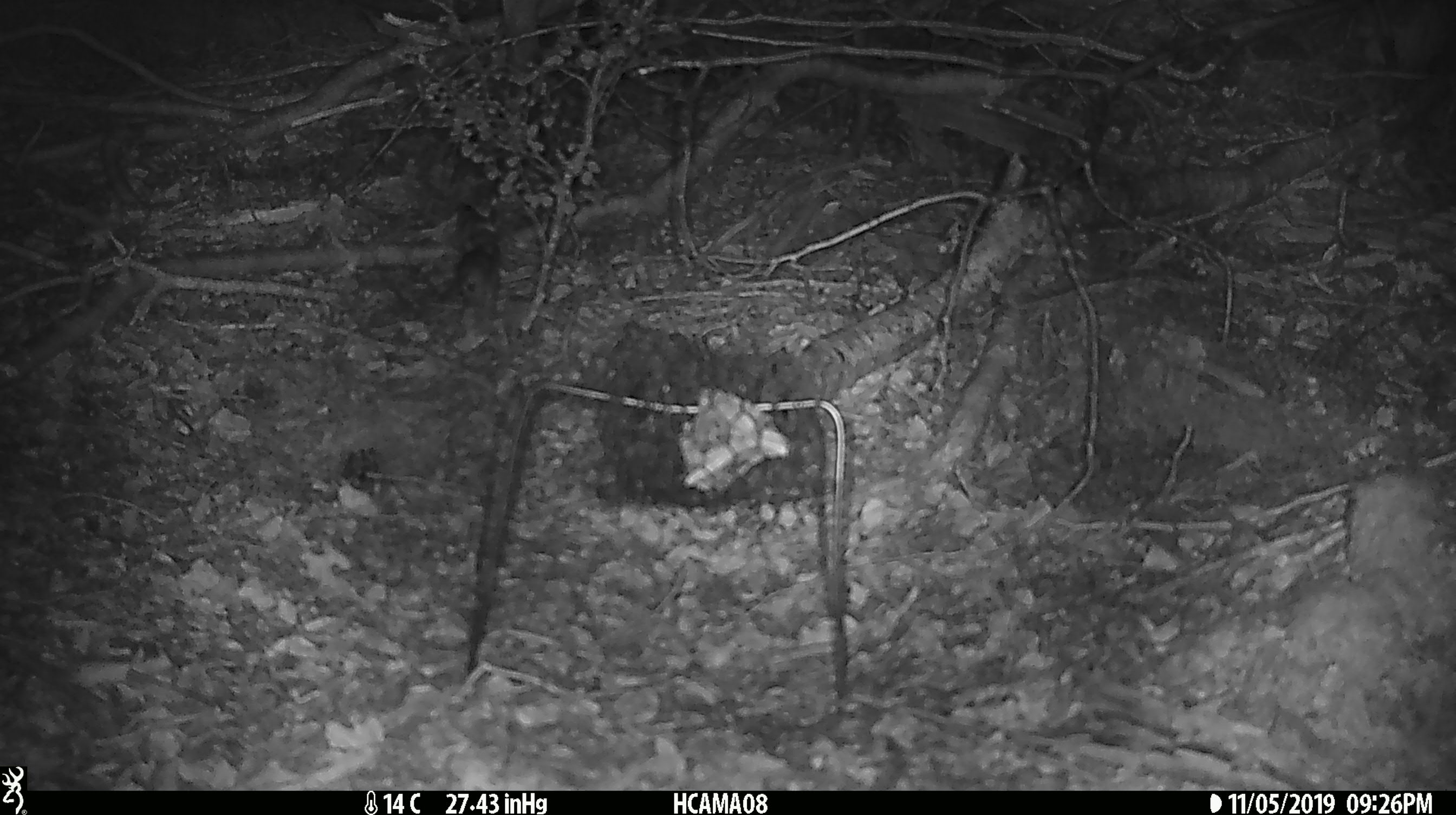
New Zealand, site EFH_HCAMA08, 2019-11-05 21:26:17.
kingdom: Animalia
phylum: Chordata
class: Mammalia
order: Rodentia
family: Muridae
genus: Mus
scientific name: Mus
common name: mouse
Mouse (Mus).